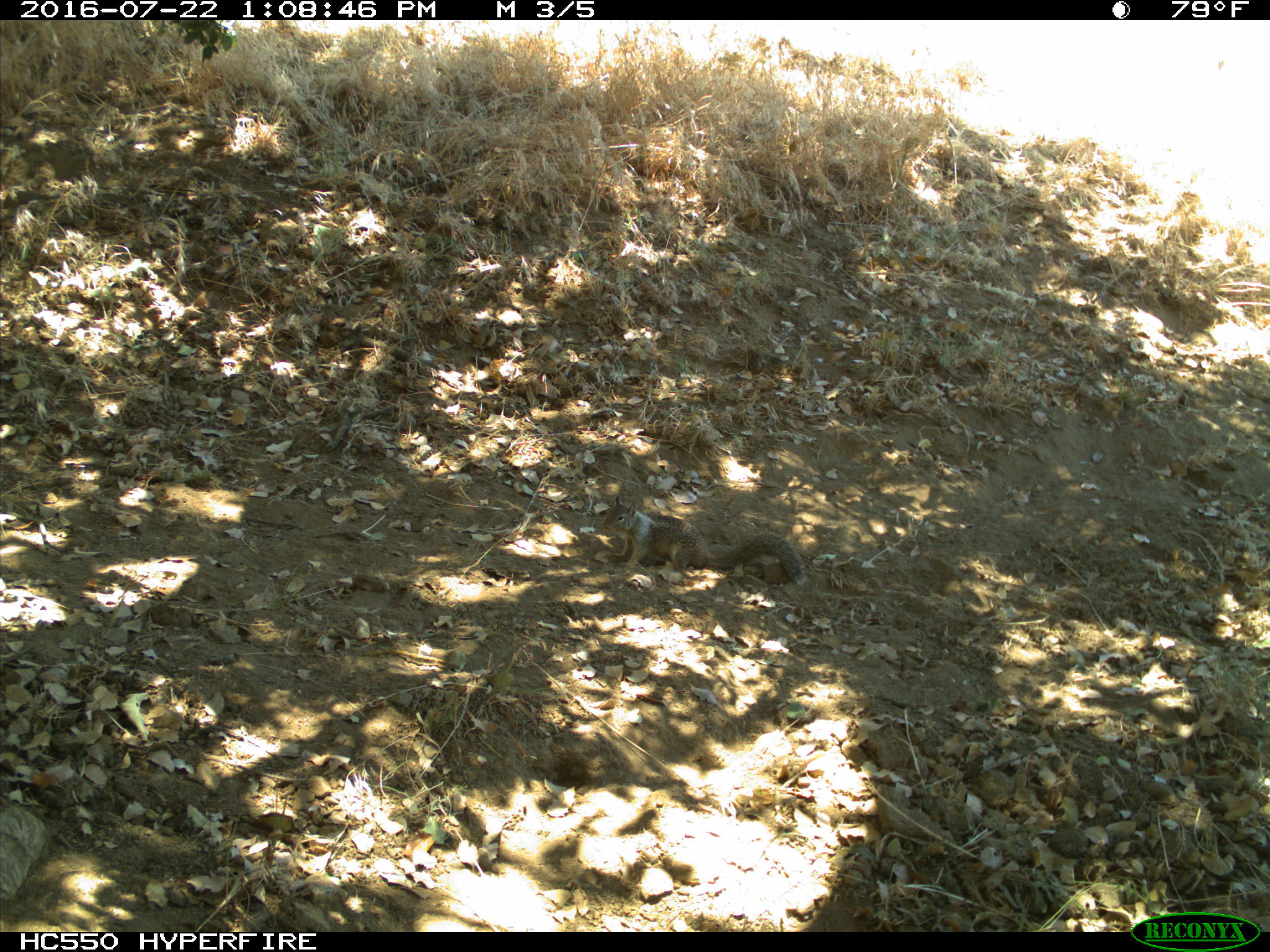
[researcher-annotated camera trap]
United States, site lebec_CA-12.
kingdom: Animalia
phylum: Chordata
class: Mammalia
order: Rodentia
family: Sciuridae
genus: Otospermophilus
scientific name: Otospermophilus beecheyi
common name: california ground squirrel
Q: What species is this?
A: Otospermophilus beecheyi (california ground squirrel).